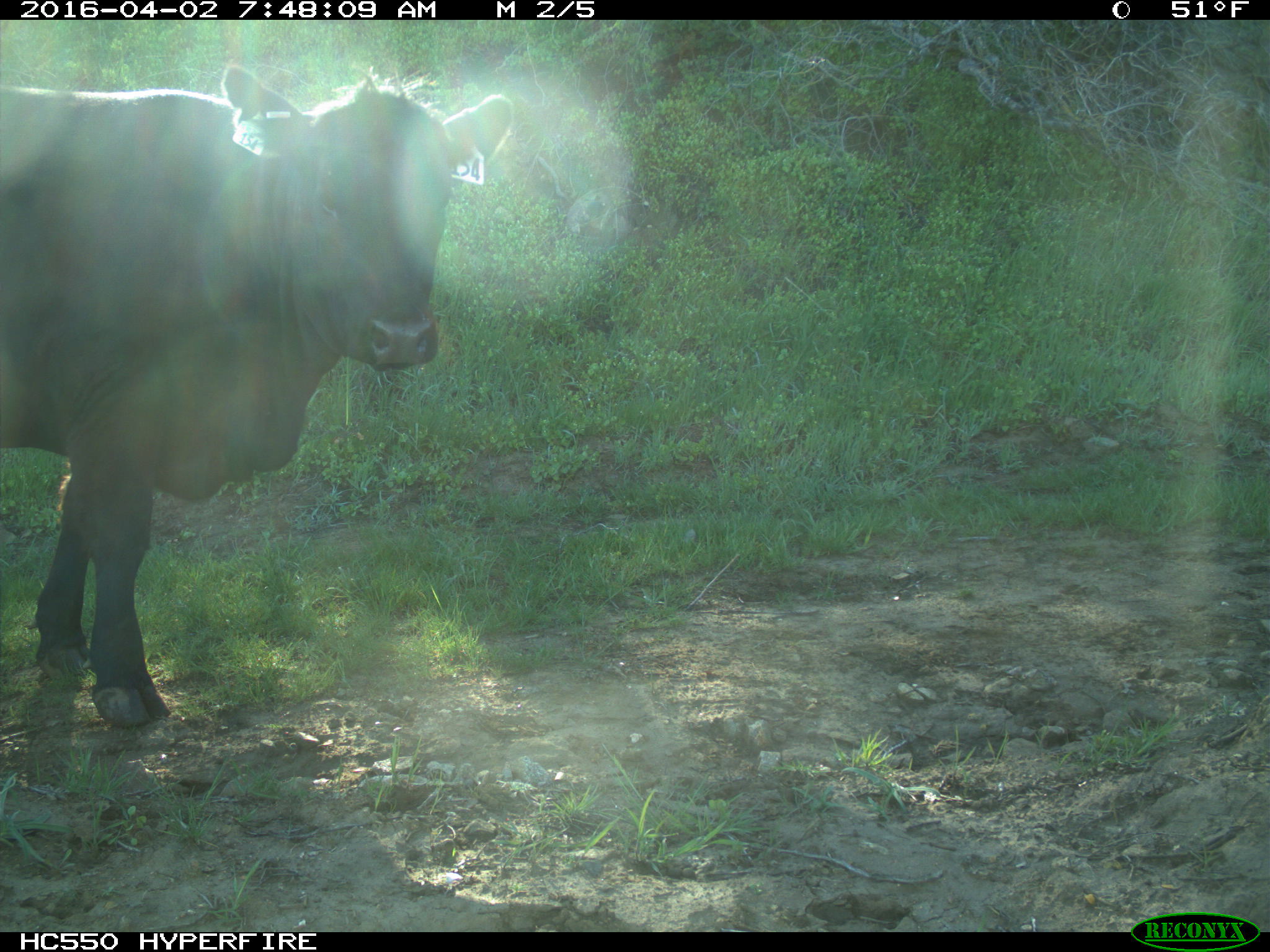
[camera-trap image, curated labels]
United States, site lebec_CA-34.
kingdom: Animalia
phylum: Chordata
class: Mammalia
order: Artiodactyla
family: Bovidae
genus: Bos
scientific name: Bos taurus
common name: domestic cow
Bos taurus (domestic cow).